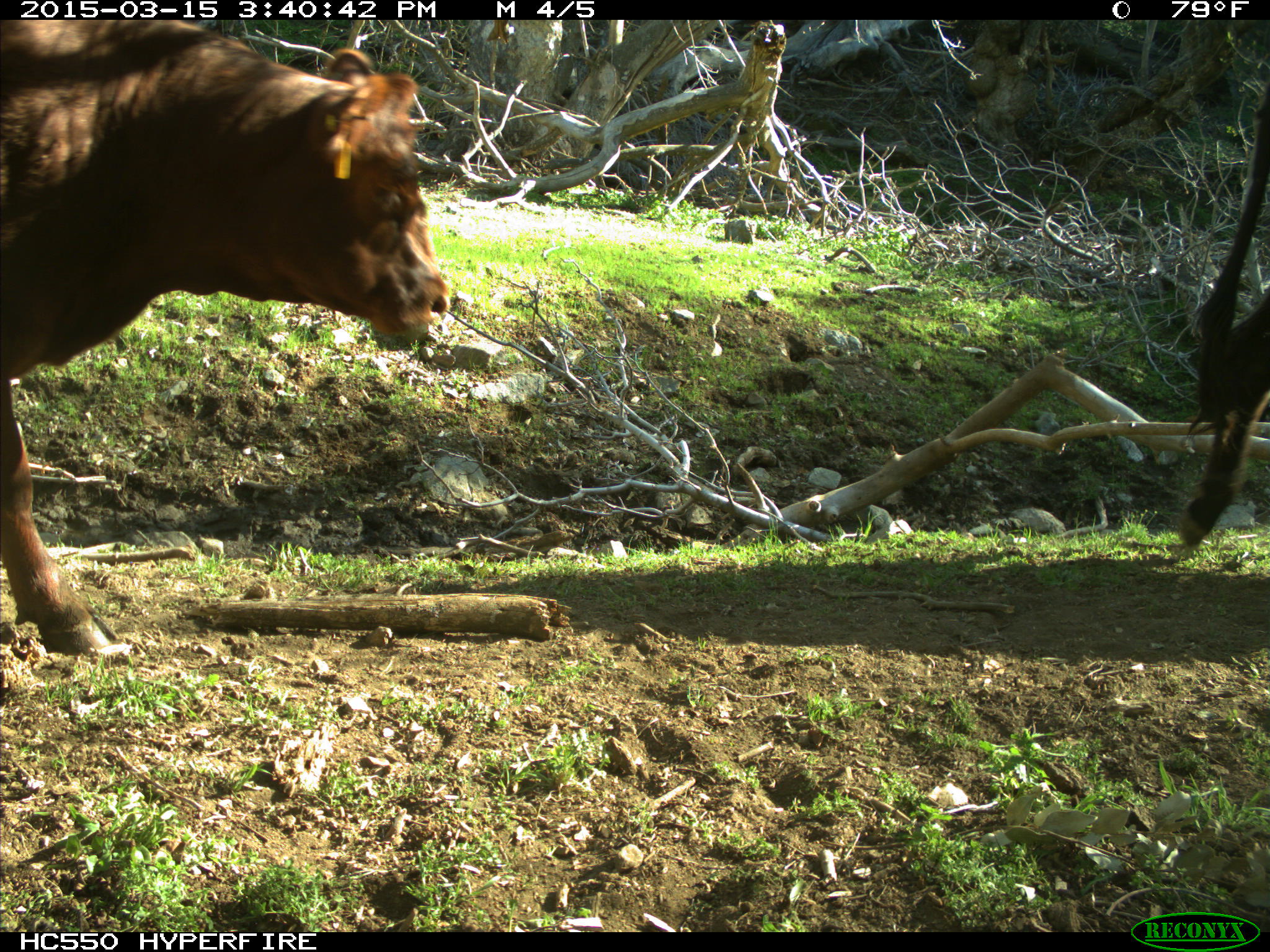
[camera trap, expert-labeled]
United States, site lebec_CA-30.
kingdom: Animalia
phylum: Chordata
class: Mammalia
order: Artiodactyla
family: Bovidae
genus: Bos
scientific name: Bos taurus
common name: domestic cow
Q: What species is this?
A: Bos taurus (domestic cow).